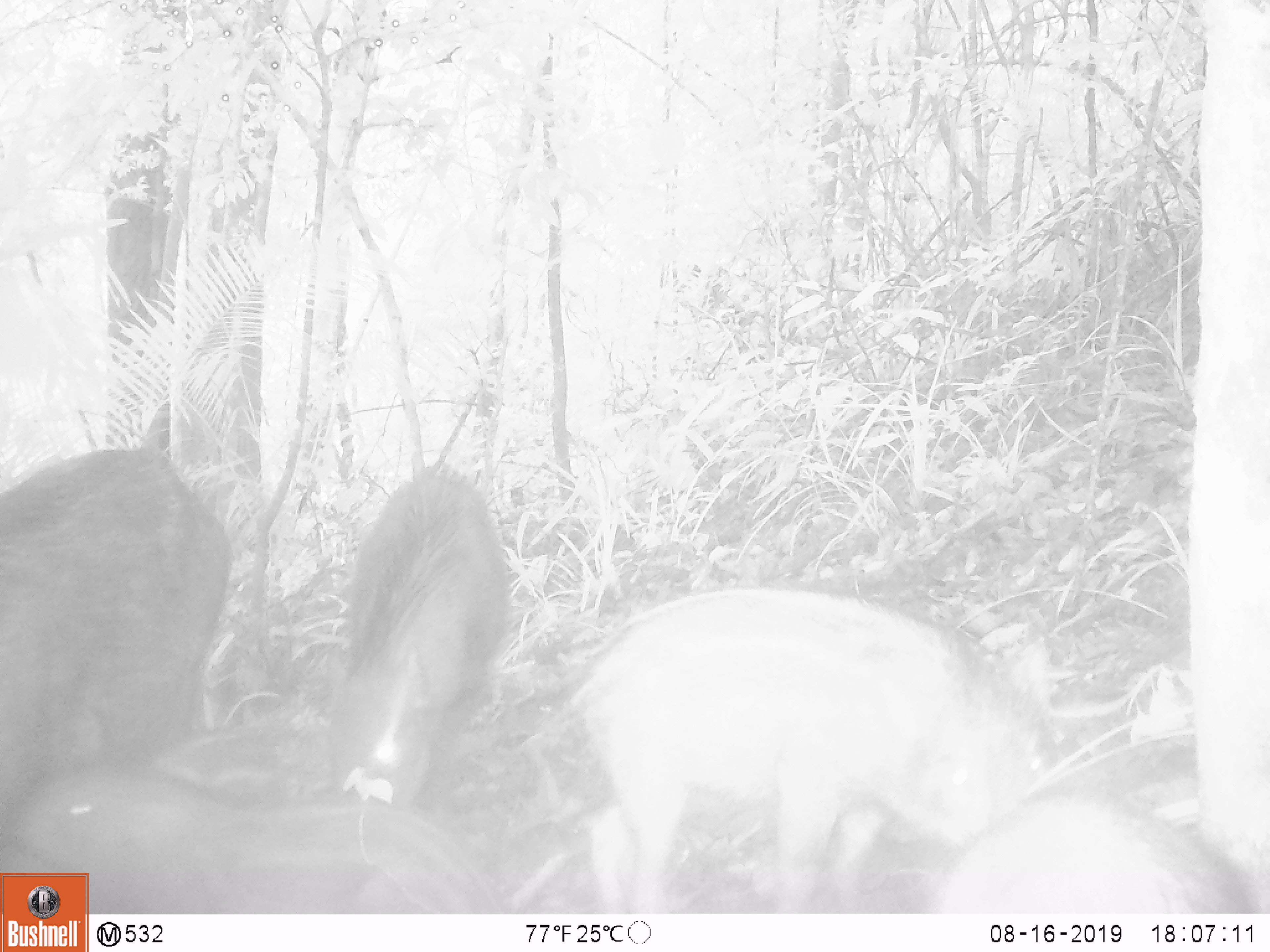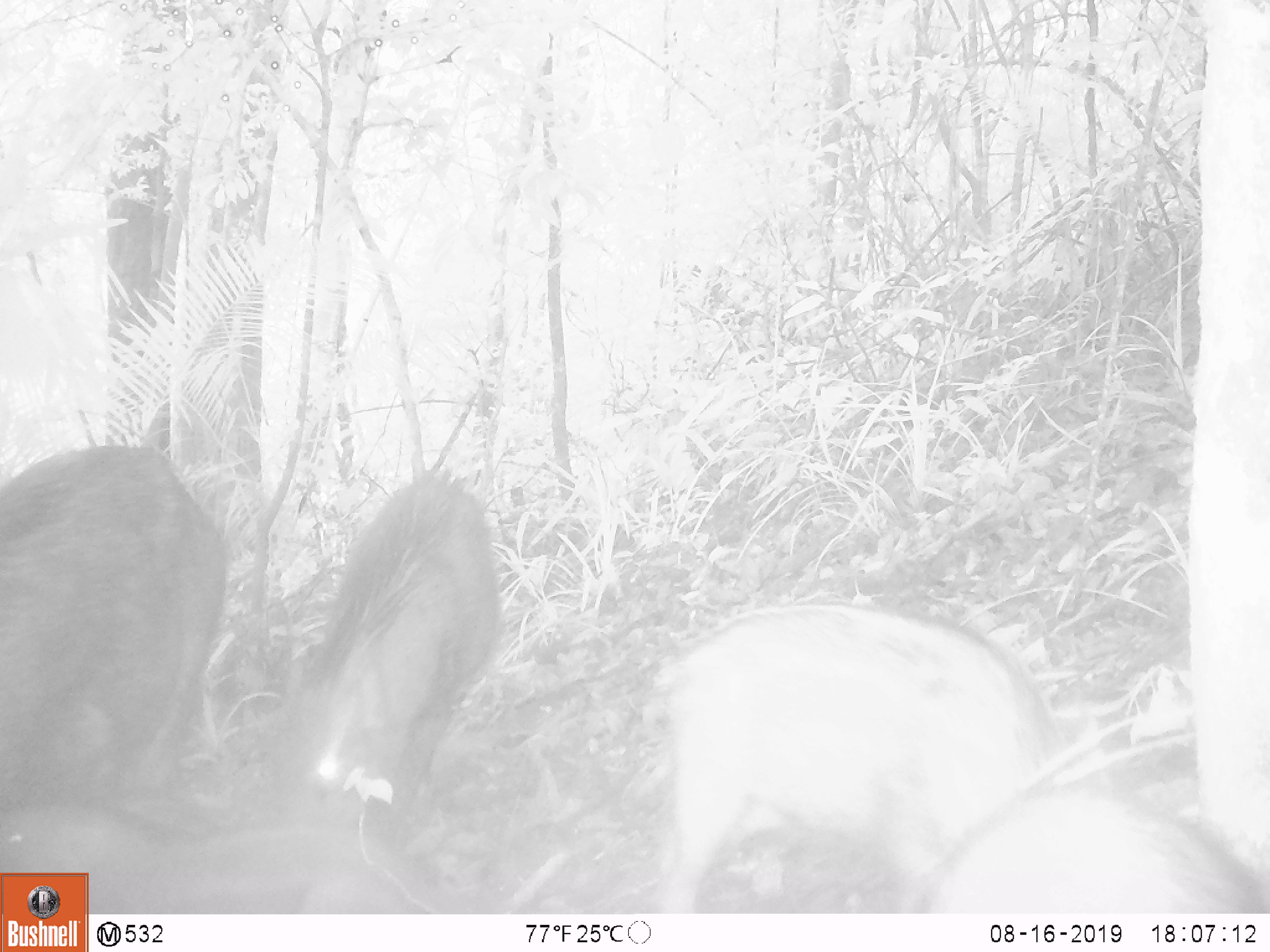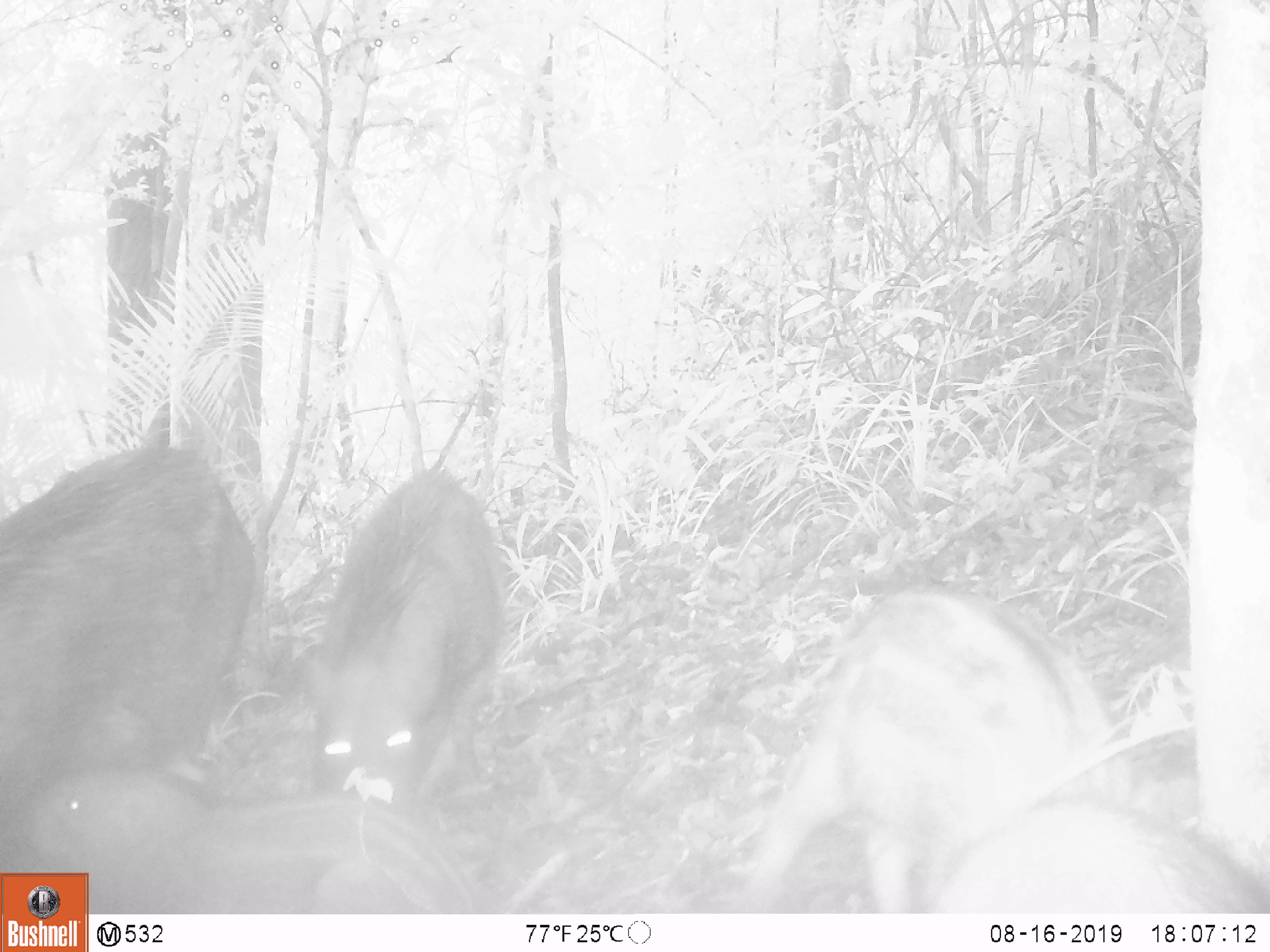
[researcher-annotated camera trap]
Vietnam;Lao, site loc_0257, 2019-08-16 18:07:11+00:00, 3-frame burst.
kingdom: Animalia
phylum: Chordata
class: Mammalia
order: Artiodactyla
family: Suidae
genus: Sus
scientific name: Sus scrofa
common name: eurasian wild pig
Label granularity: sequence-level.